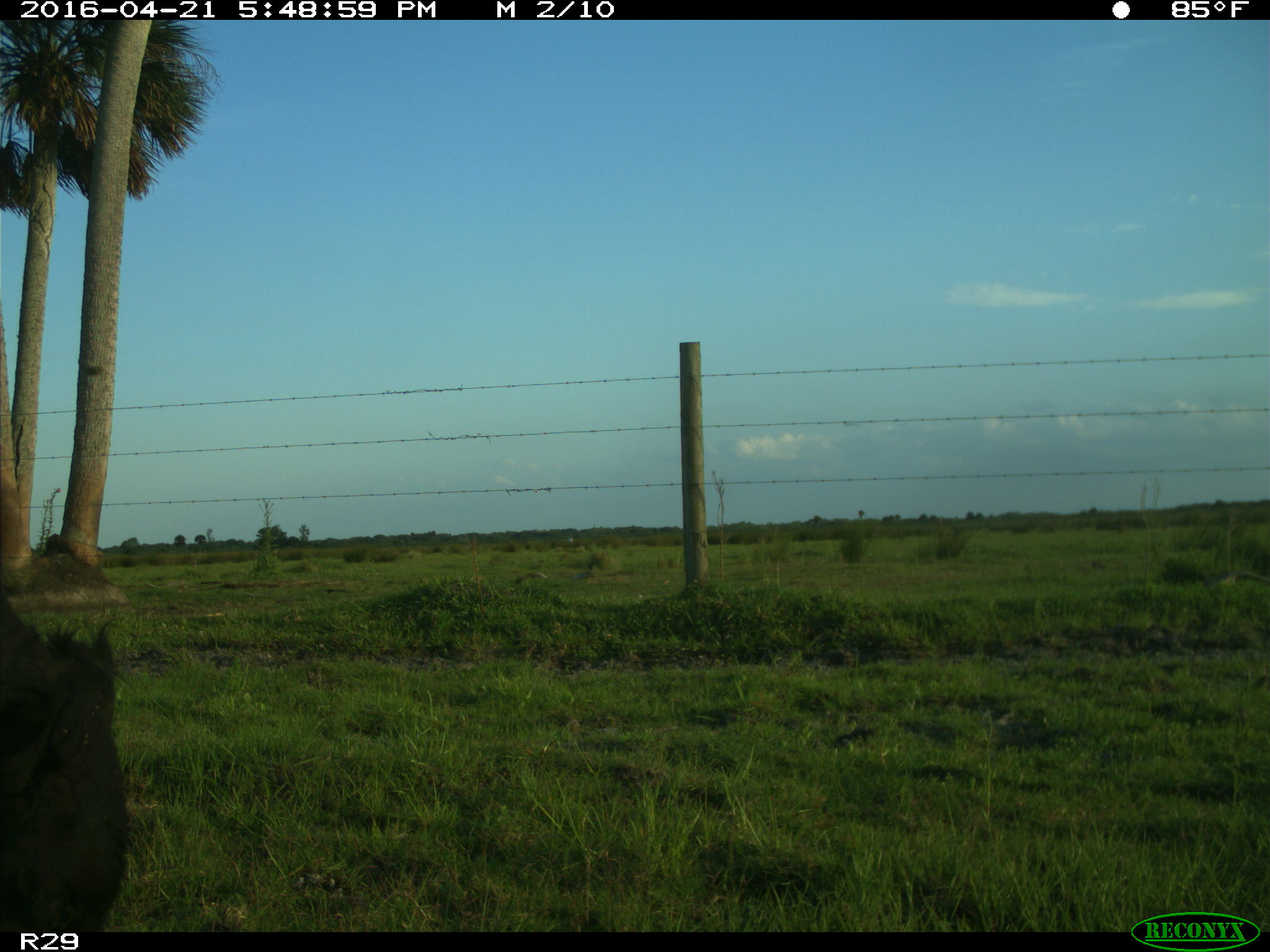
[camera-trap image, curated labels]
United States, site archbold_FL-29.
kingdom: Animalia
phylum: Chordata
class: Mammalia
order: Artiodactyla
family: Bovidae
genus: Bos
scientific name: Bos taurus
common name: domestic cow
Bos taurus (domestic cow).